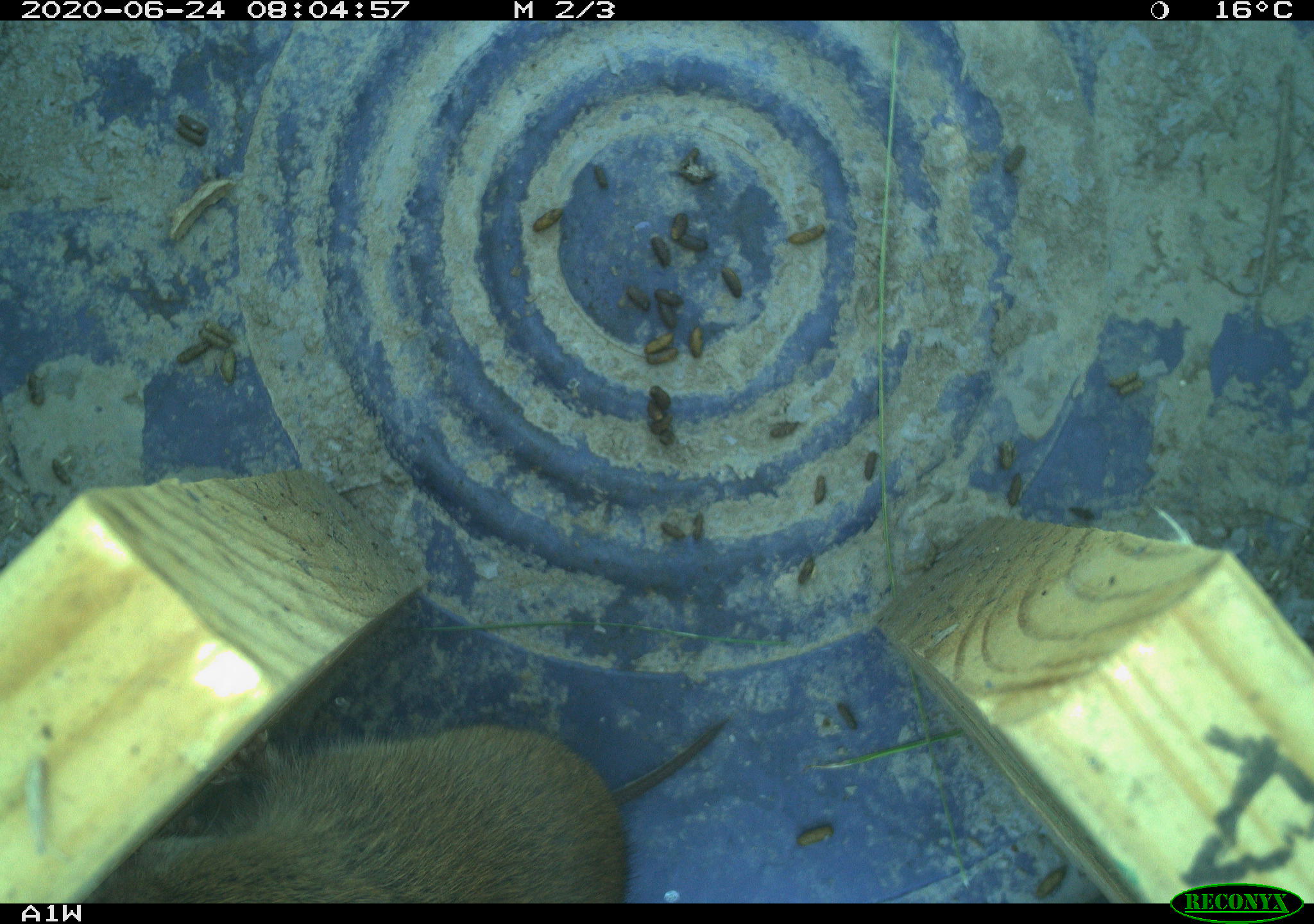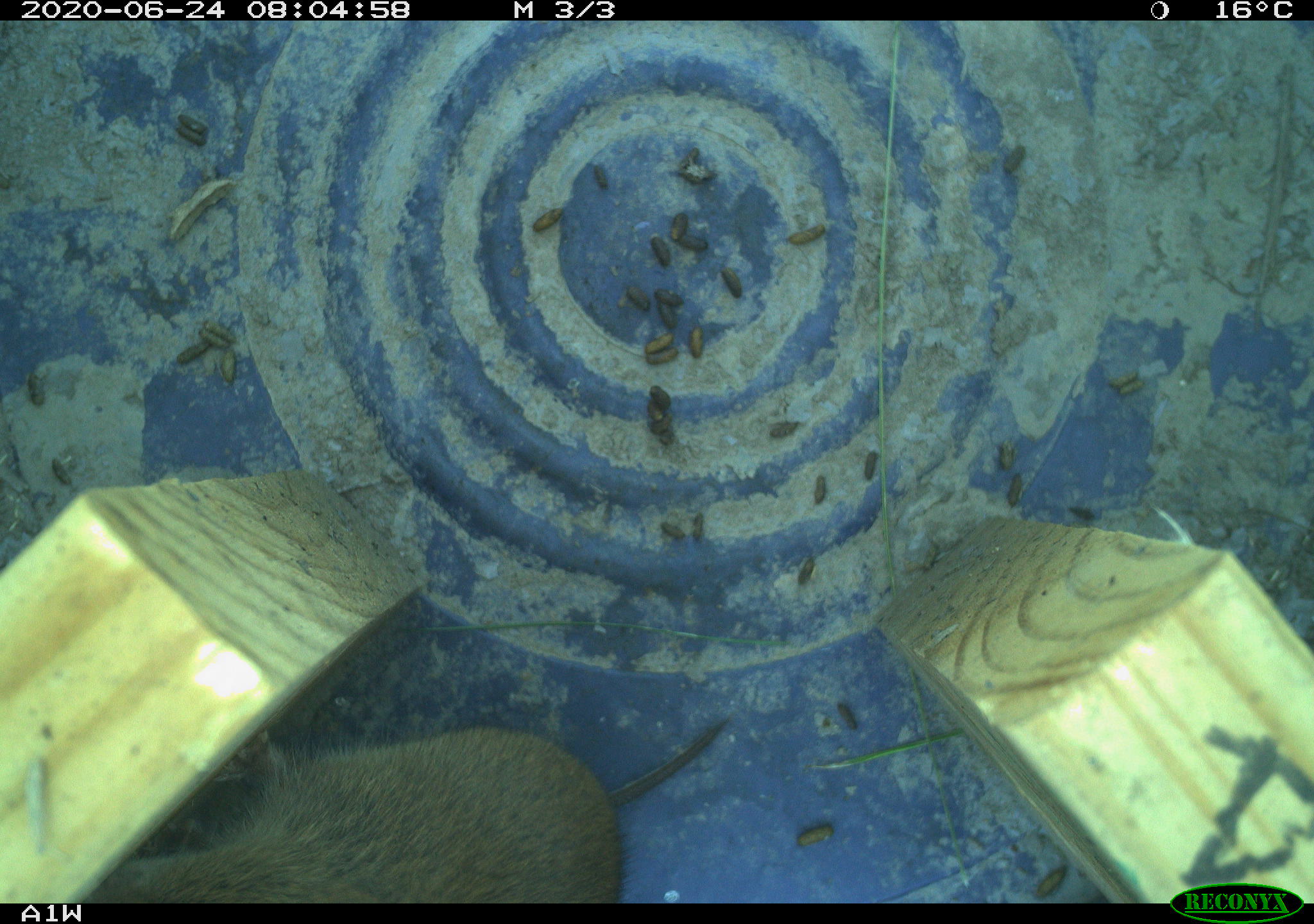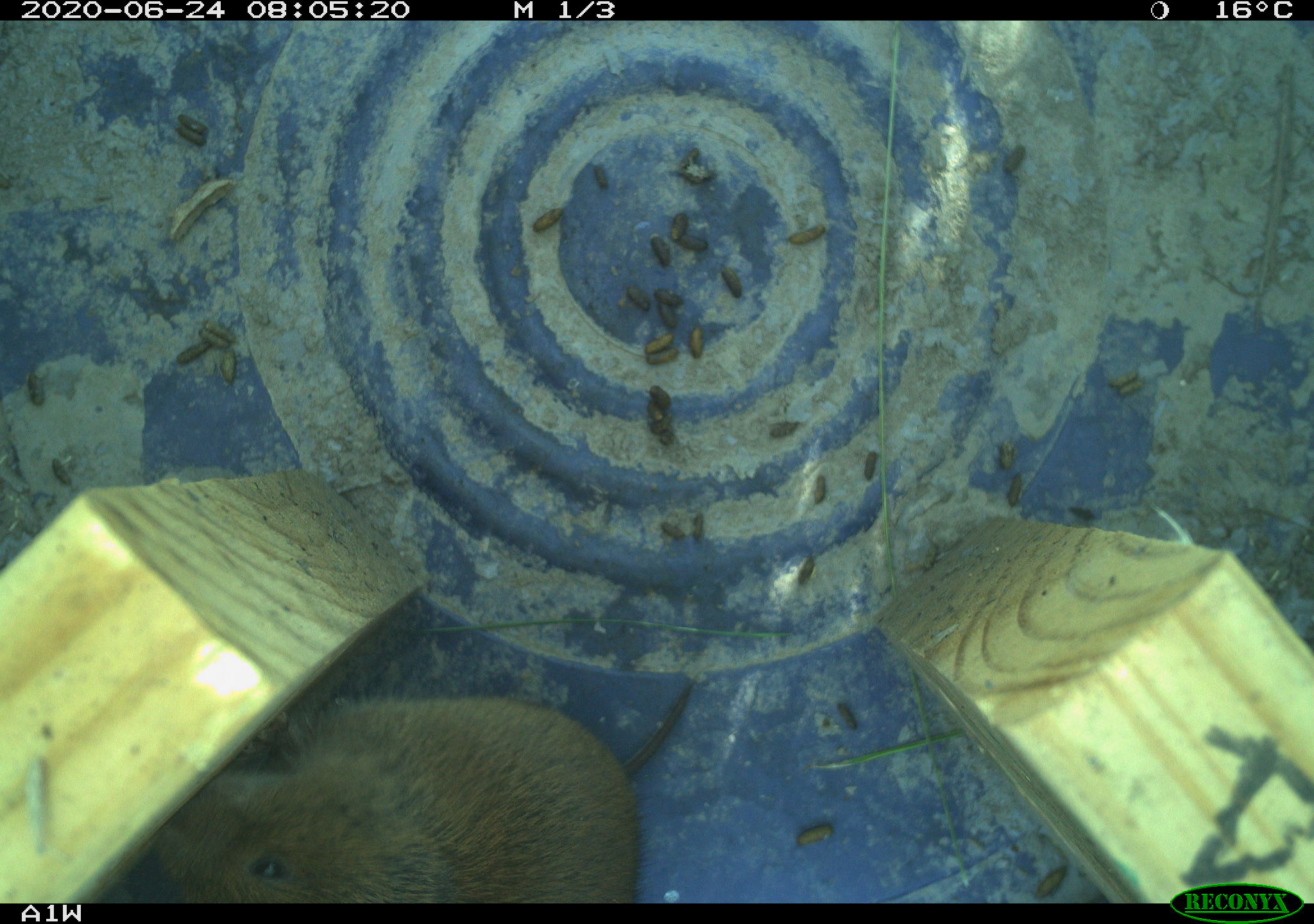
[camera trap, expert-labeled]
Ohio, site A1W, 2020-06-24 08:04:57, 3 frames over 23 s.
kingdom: Animalia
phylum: Chordata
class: Mammalia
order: Rodentia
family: Cricetidae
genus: Microtus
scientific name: Microtus pennsylvanicus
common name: meadow vole